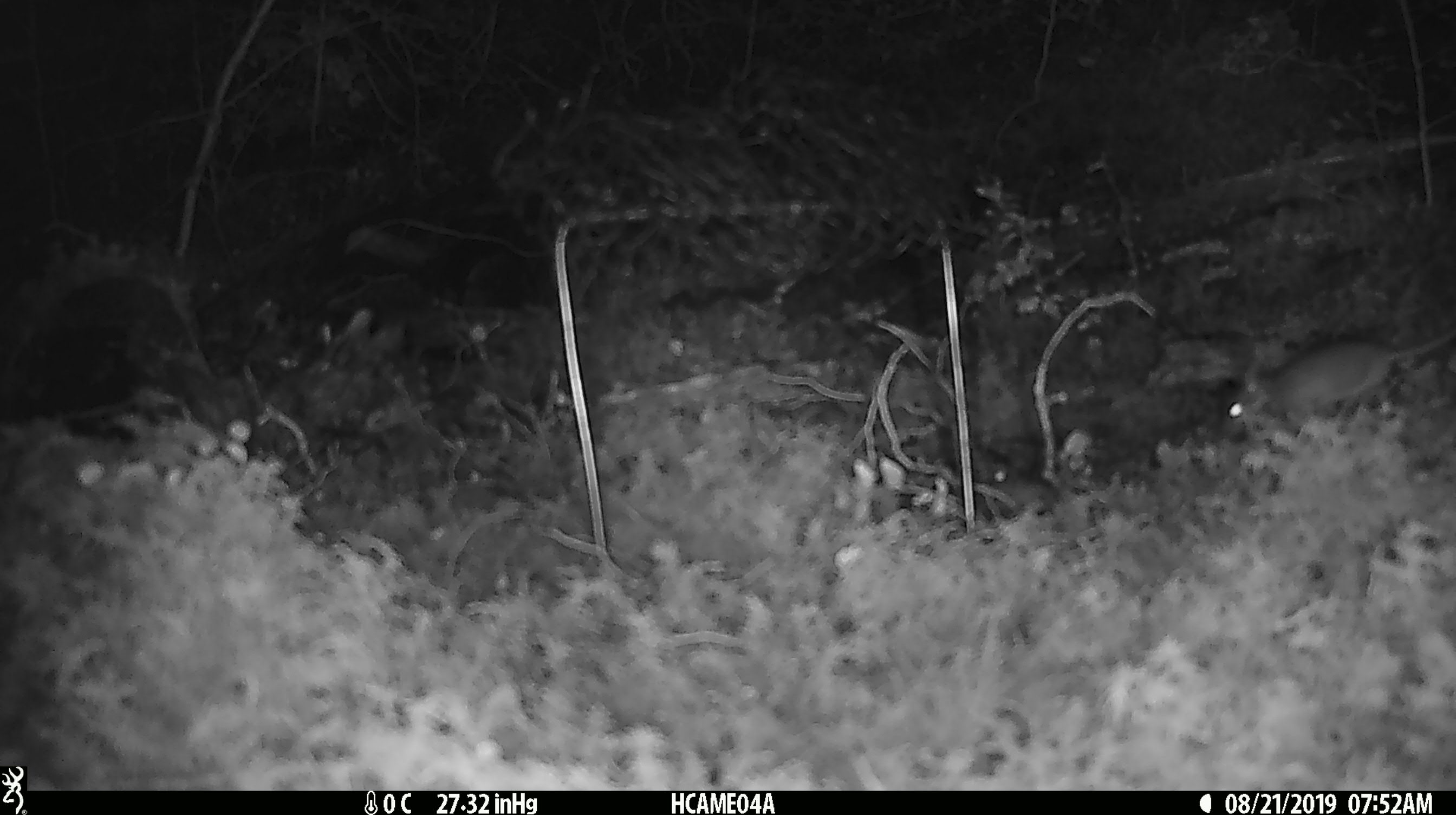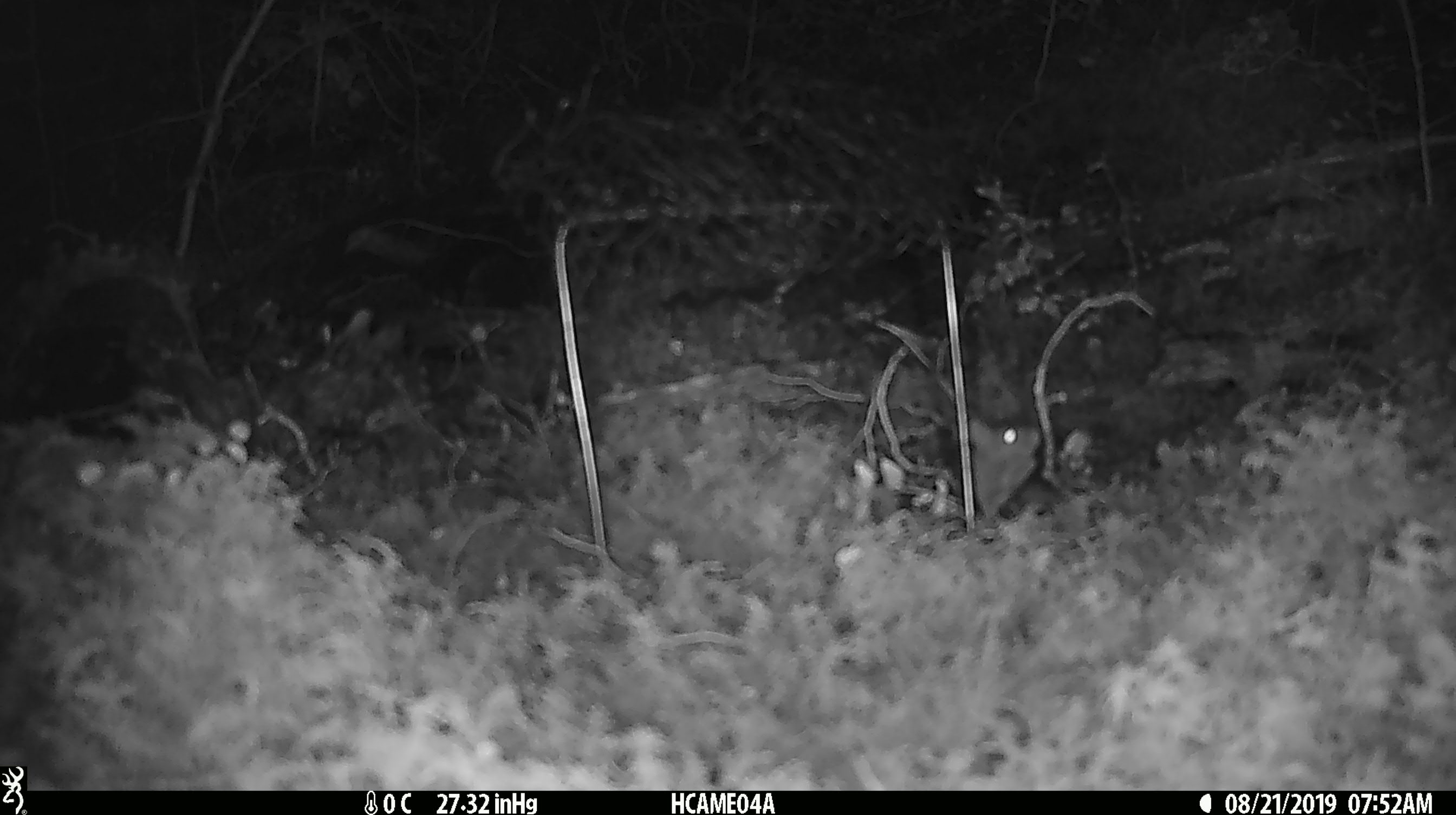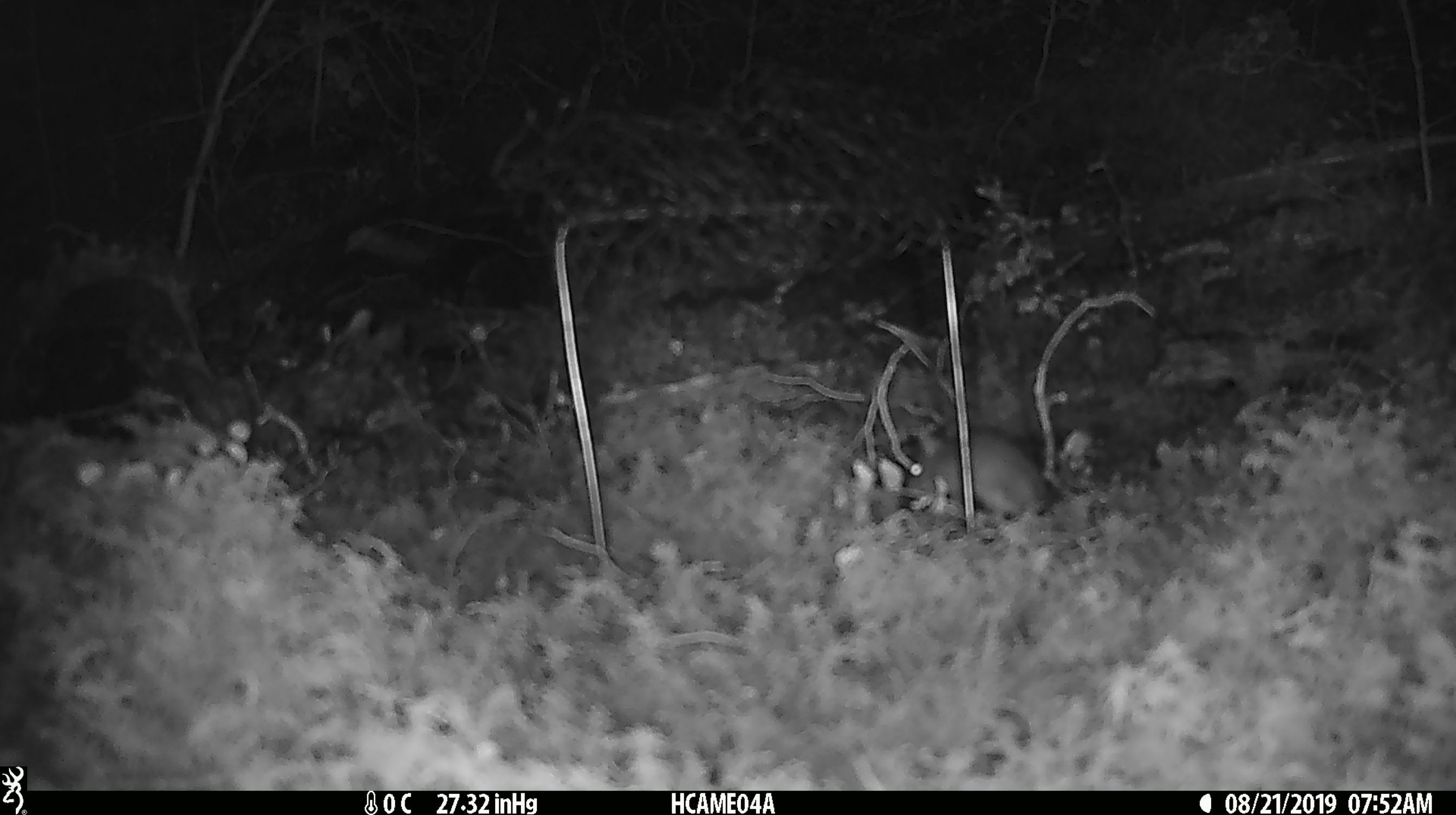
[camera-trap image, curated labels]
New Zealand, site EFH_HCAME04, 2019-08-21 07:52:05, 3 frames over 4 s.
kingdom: Animalia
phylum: Chordata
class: Mammalia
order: Rodentia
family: Muridae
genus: Mus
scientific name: Mus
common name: mouse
Mouse (Mus).